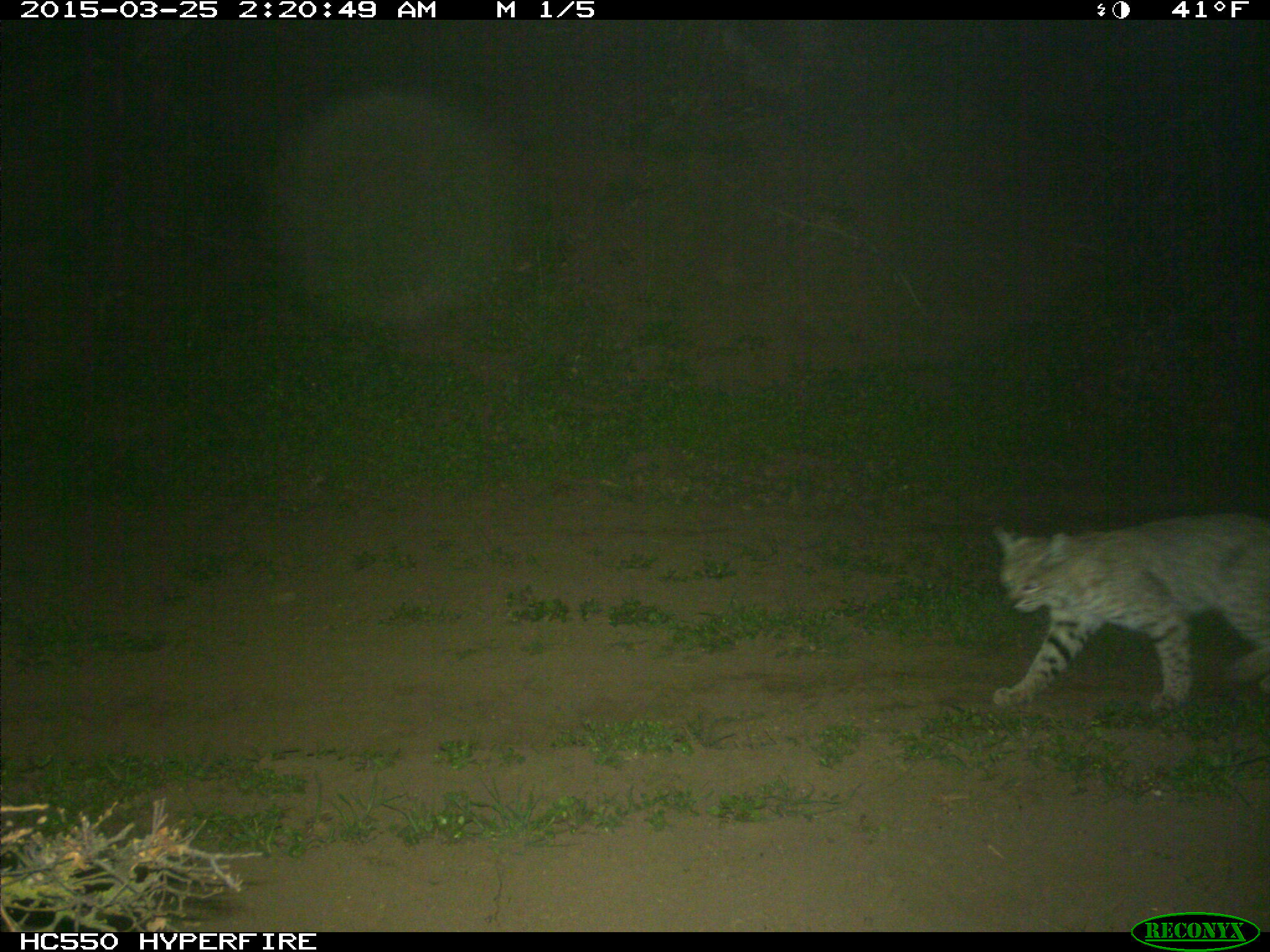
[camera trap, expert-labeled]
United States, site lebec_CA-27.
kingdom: Animalia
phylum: Chordata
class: Mammalia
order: Carnivora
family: Felidae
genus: Lynx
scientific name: Lynx rufus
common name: bobcat